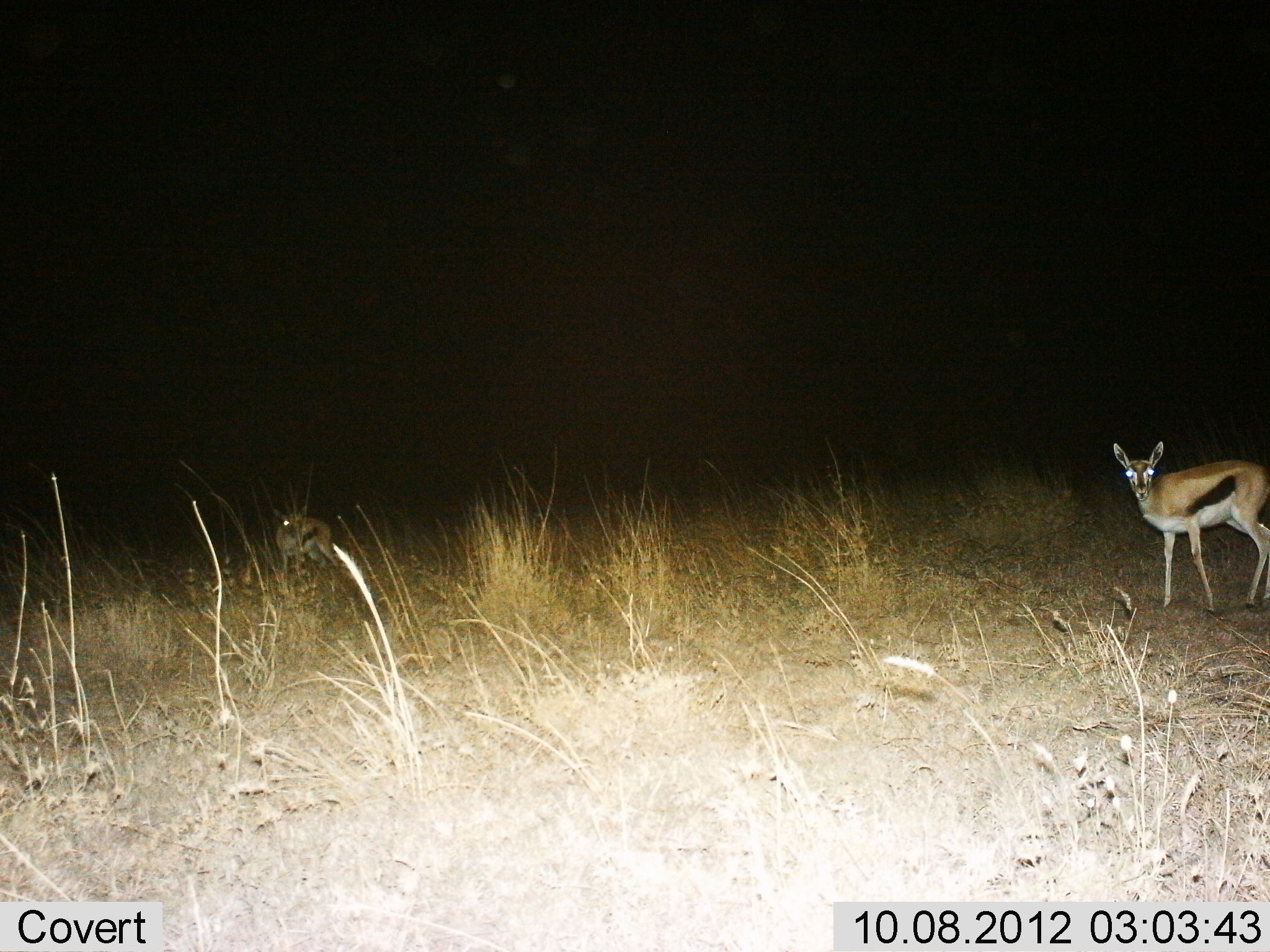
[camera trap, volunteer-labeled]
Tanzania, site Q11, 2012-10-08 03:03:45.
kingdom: Animalia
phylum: Chordata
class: Mammalia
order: Artiodactyla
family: Bovidae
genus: Eudorcas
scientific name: Eudorcas thomsonii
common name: thomson's gazelle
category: gazellethomsons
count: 2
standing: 100%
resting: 0%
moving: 0%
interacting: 0%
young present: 10%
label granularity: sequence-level